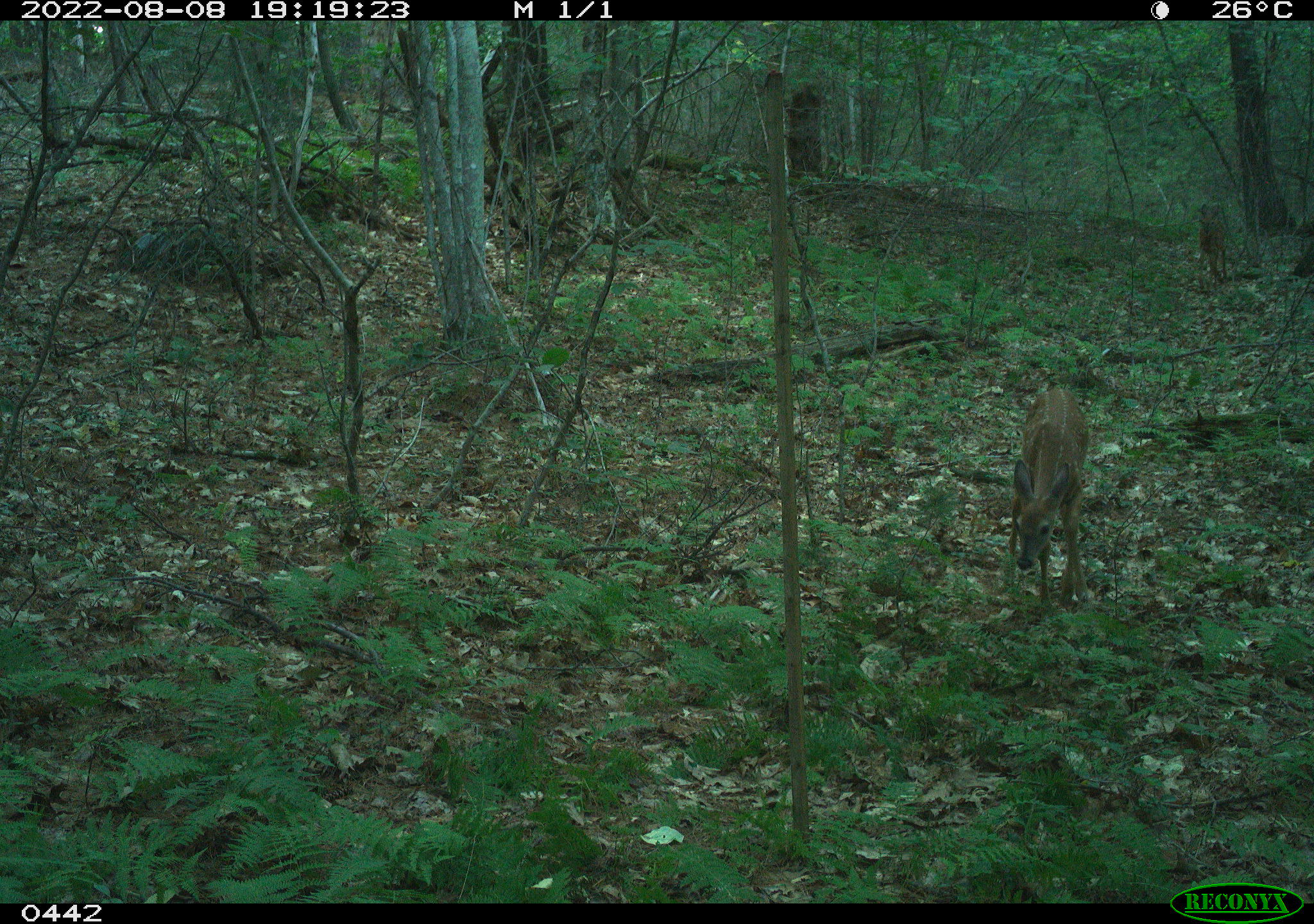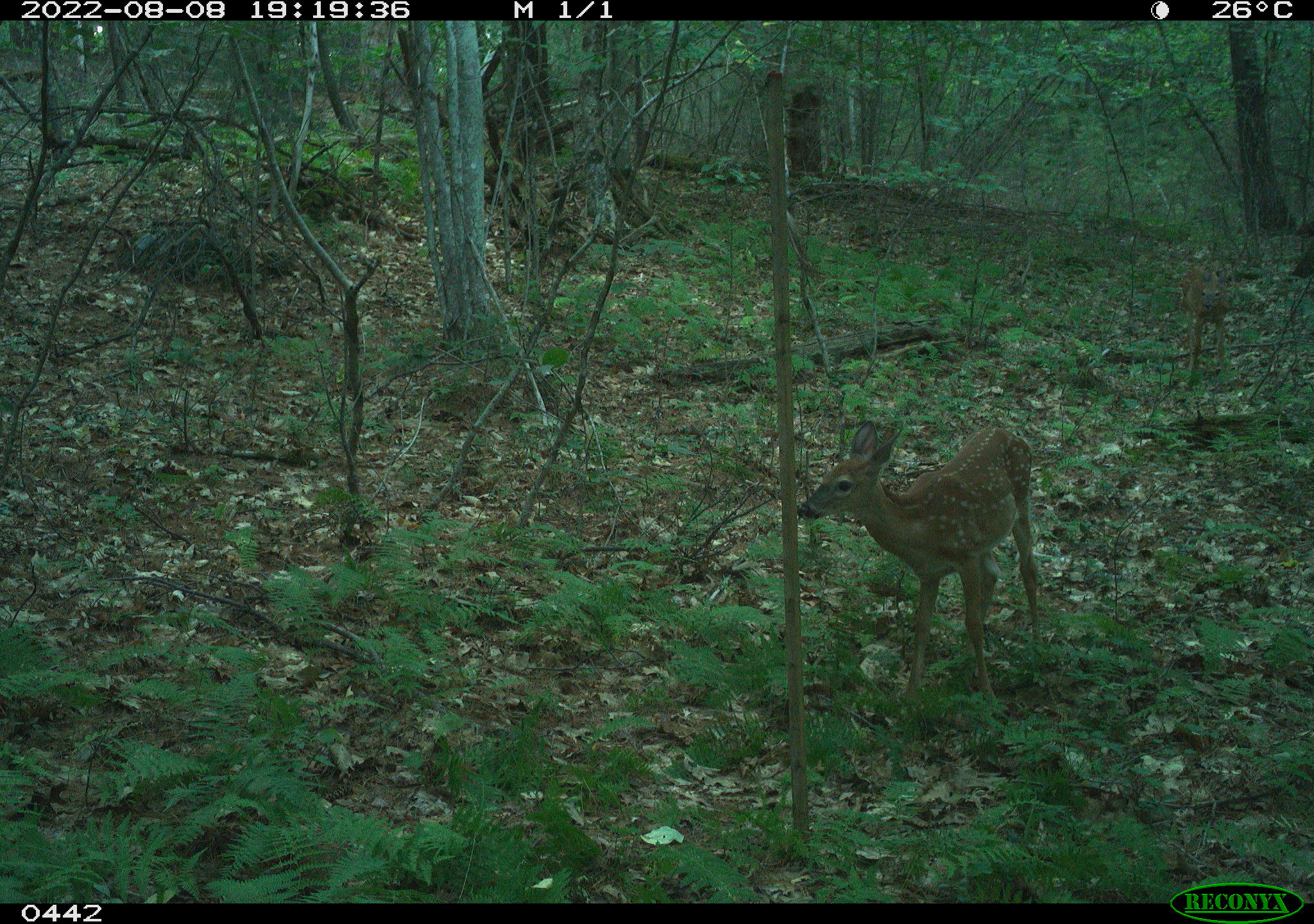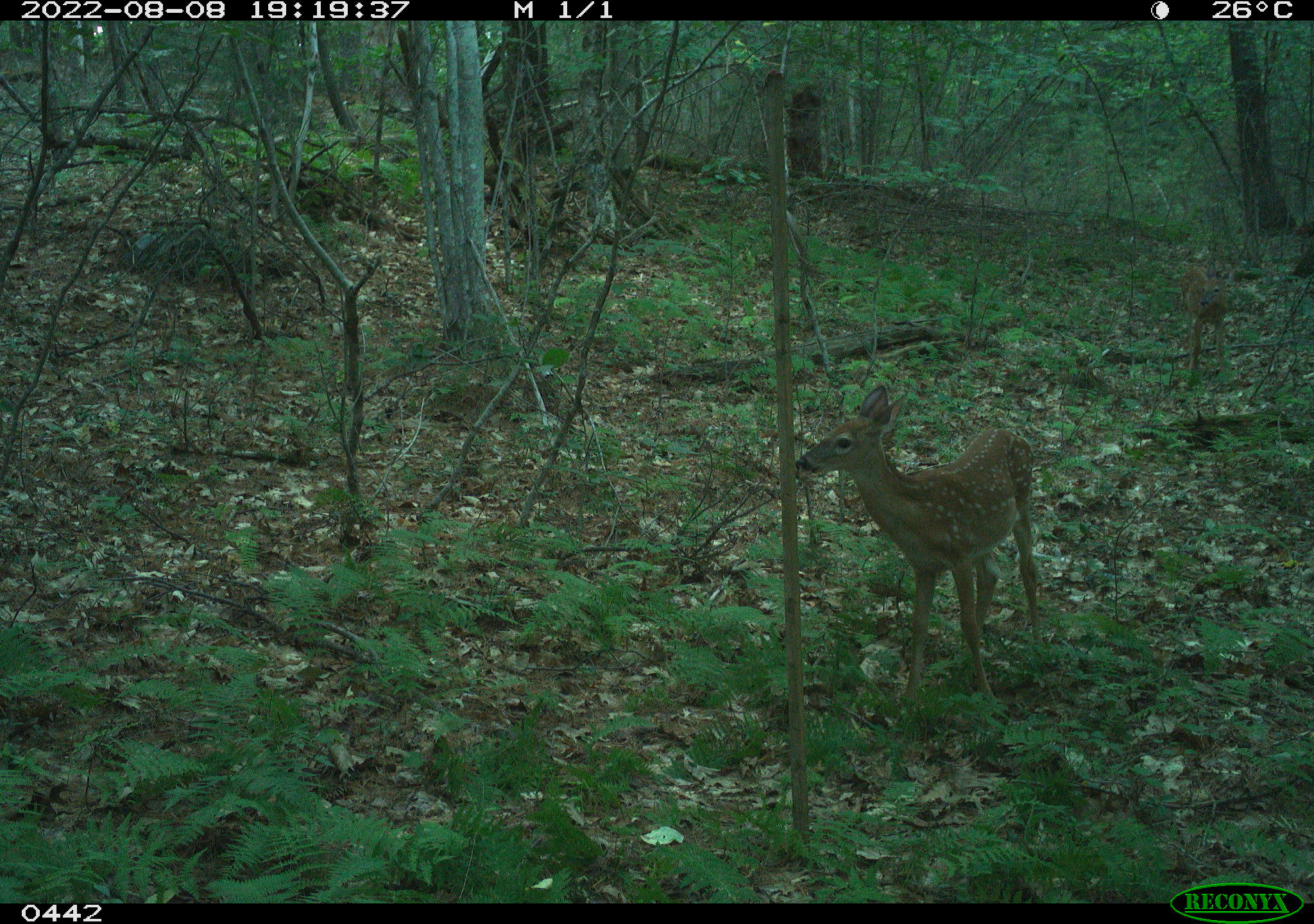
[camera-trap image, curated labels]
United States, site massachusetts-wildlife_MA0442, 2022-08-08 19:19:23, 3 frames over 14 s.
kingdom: Animalia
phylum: Chordata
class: Mammalia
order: Artiodactyla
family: Cervidae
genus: Odocoileus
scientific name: Odocoileus virginianus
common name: white-tailed deer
White-tailed deer (Odocoileus virginianus).